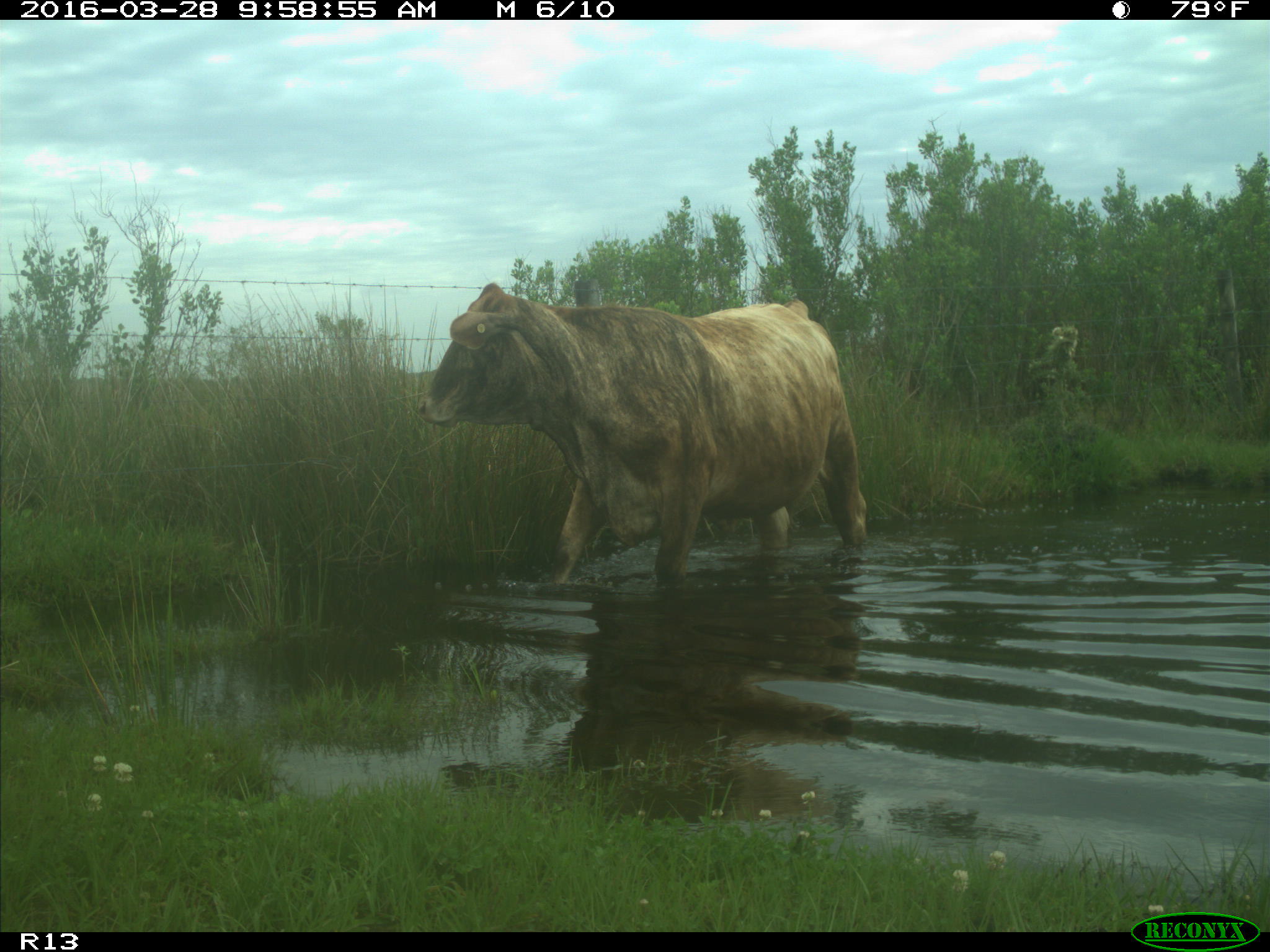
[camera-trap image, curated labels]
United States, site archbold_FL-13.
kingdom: Animalia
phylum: Chordata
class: Mammalia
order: Artiodactyla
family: Bovidae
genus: Bos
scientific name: Bos taurus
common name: domestic cow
Bos taurus (domestic cow).